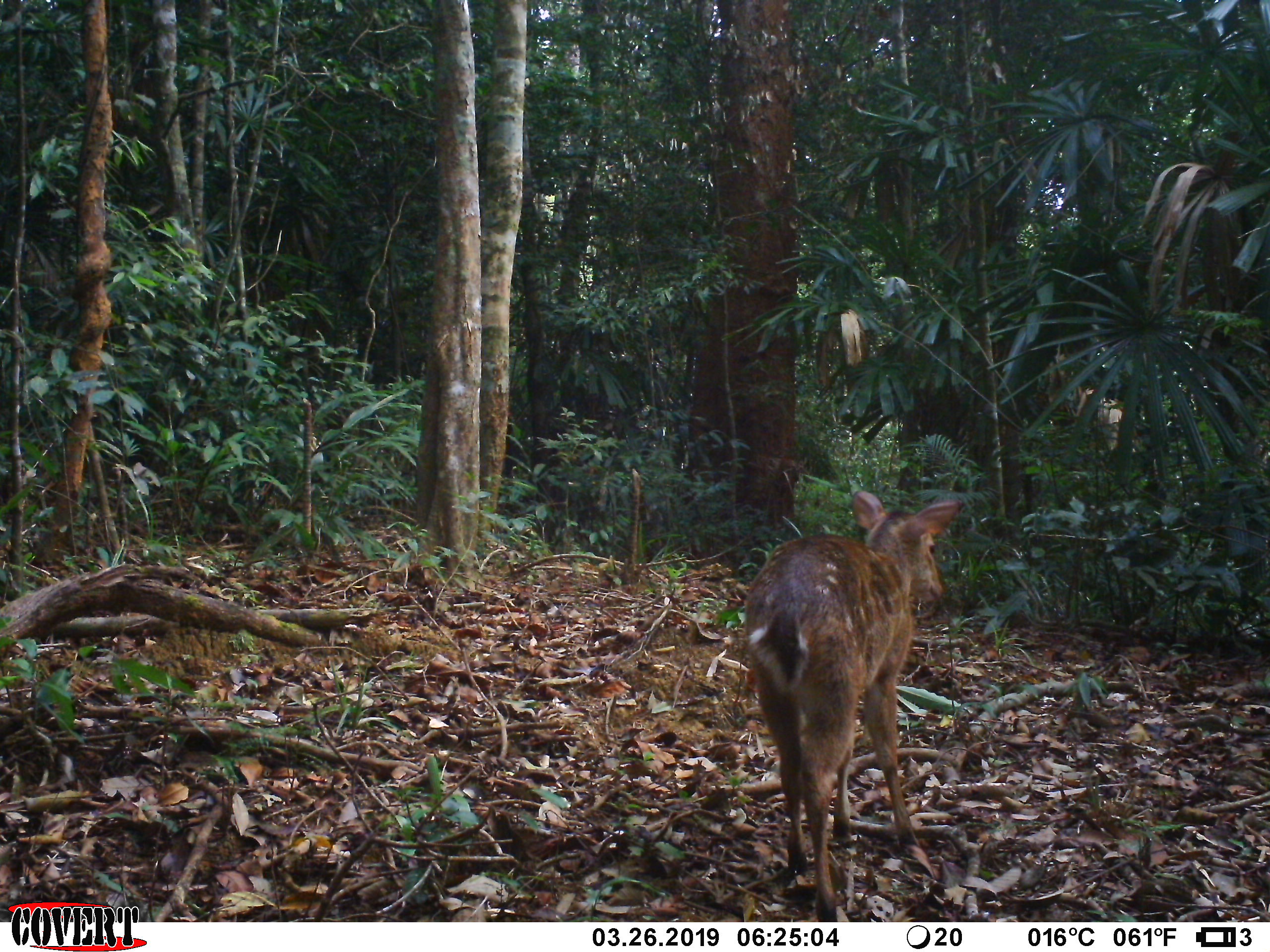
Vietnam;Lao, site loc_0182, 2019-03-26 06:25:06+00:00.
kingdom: Animalia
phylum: Chordata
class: Mammalia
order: Artiodactyla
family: Cervidae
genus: Muntiacus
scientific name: Muntiacus vuquangensis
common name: large-antlered muntjac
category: large antlered muntjac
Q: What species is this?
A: Large antlered muntjac (large-antlered muntjac) (Muntiacus vuquangensis).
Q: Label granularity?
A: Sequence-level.